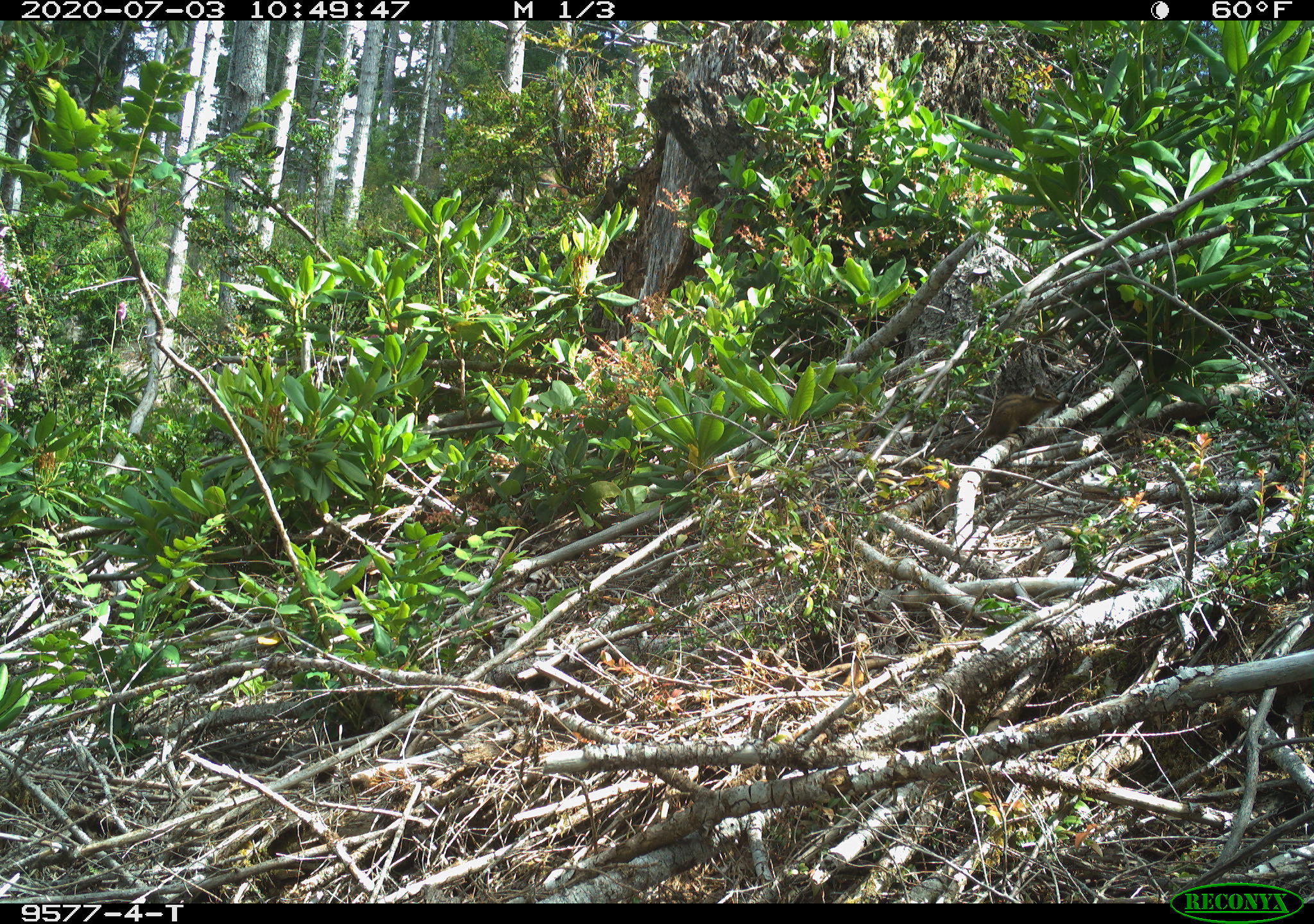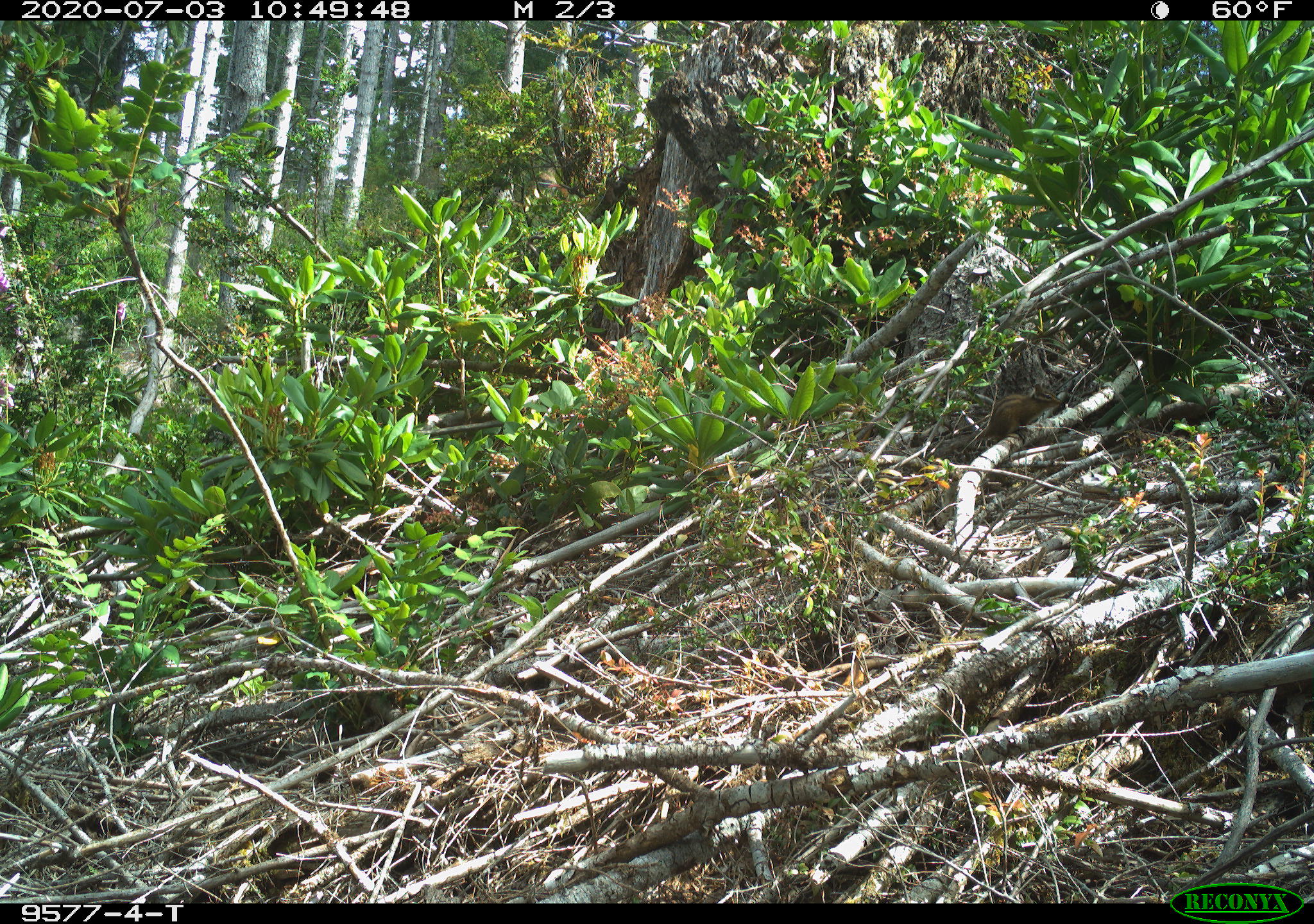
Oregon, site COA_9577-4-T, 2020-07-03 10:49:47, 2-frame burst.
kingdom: Animalia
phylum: Chordata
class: Mammalia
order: Rodentia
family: Sciuridae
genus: Neotamias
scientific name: Neotamias townsendii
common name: townsend's chipmunk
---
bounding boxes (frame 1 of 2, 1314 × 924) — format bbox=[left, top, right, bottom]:
townsend's chipmunk: bbox=[933, 375, 1065, 457]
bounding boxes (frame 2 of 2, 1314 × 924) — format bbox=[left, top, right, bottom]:
townsend's chipmunk: bbox=[931, 378, 1061, 456]